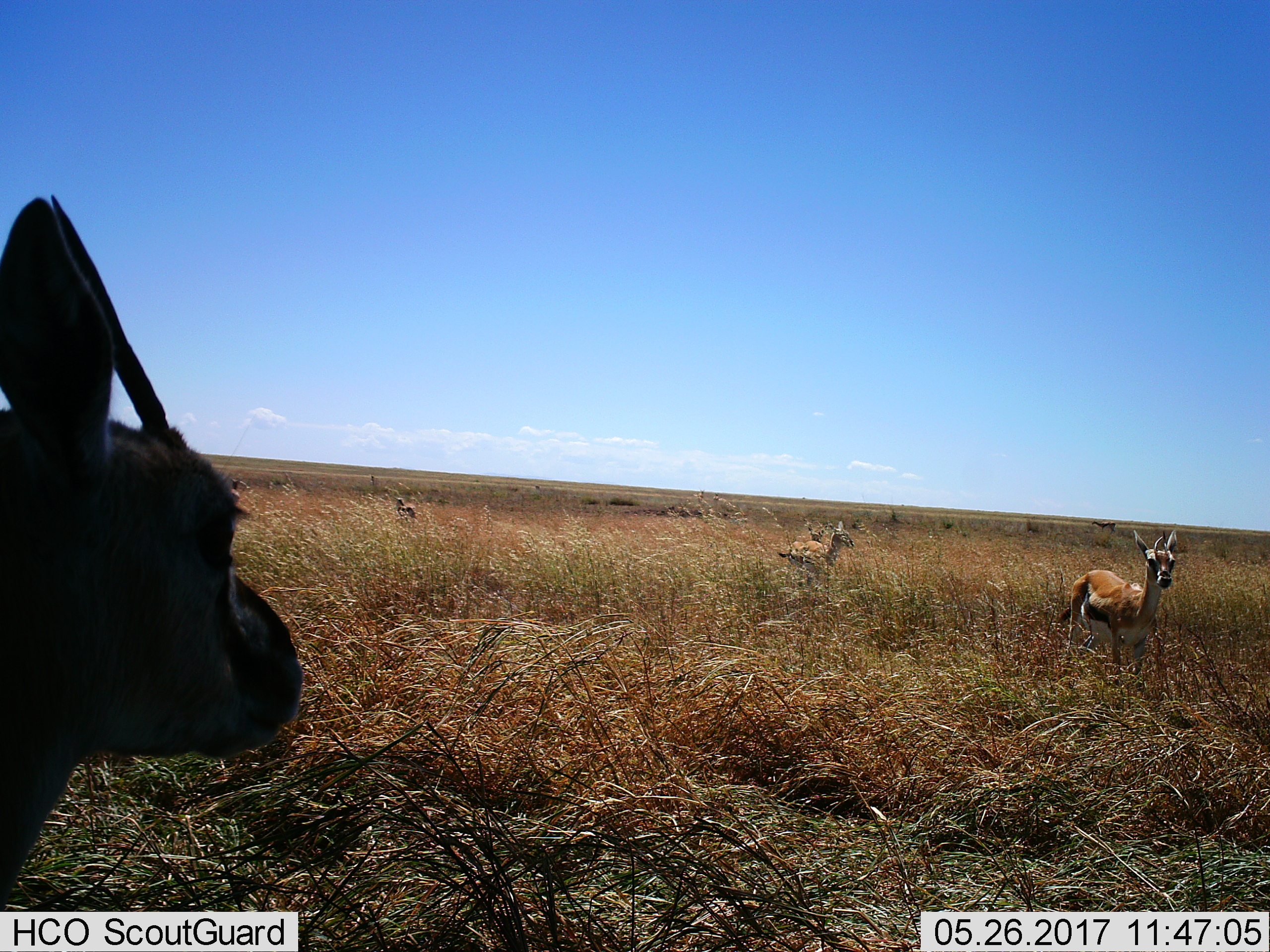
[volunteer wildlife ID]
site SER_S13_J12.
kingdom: Animalia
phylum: Chordata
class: Mammalia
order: Artiodactyla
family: Bovidae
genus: Eudorcas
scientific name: Eudorcas thomsonii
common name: thomson's gazelle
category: gazellethomsons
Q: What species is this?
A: Gazellethomsons (thomson's gazelle) (Eudorcas thomsonii).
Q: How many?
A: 4.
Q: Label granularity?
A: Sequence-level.